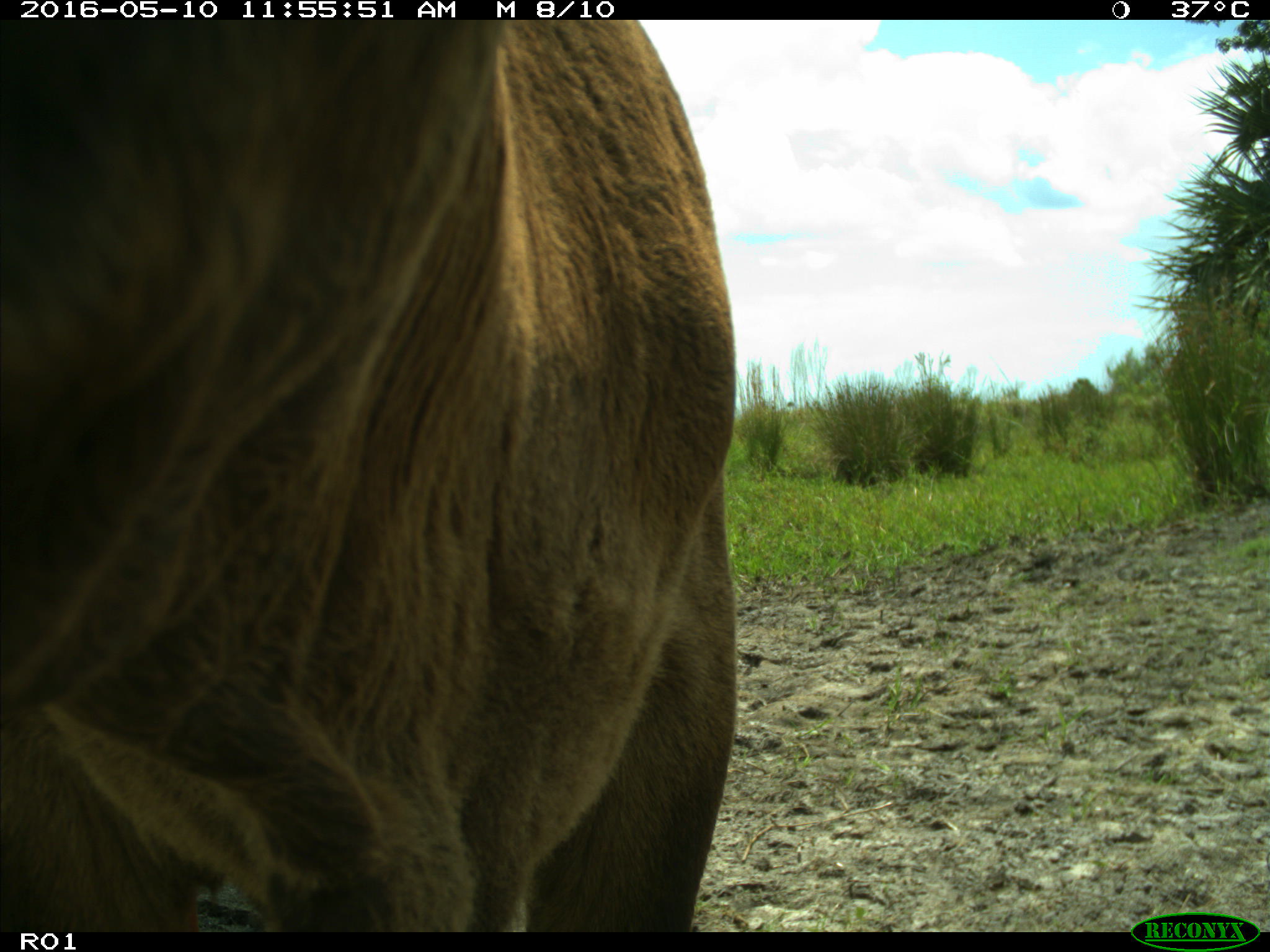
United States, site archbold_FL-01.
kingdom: Animalia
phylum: Chordata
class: Mammalia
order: Artiodactyla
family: Bovidae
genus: Bos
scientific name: Bos taurus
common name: domestic cow